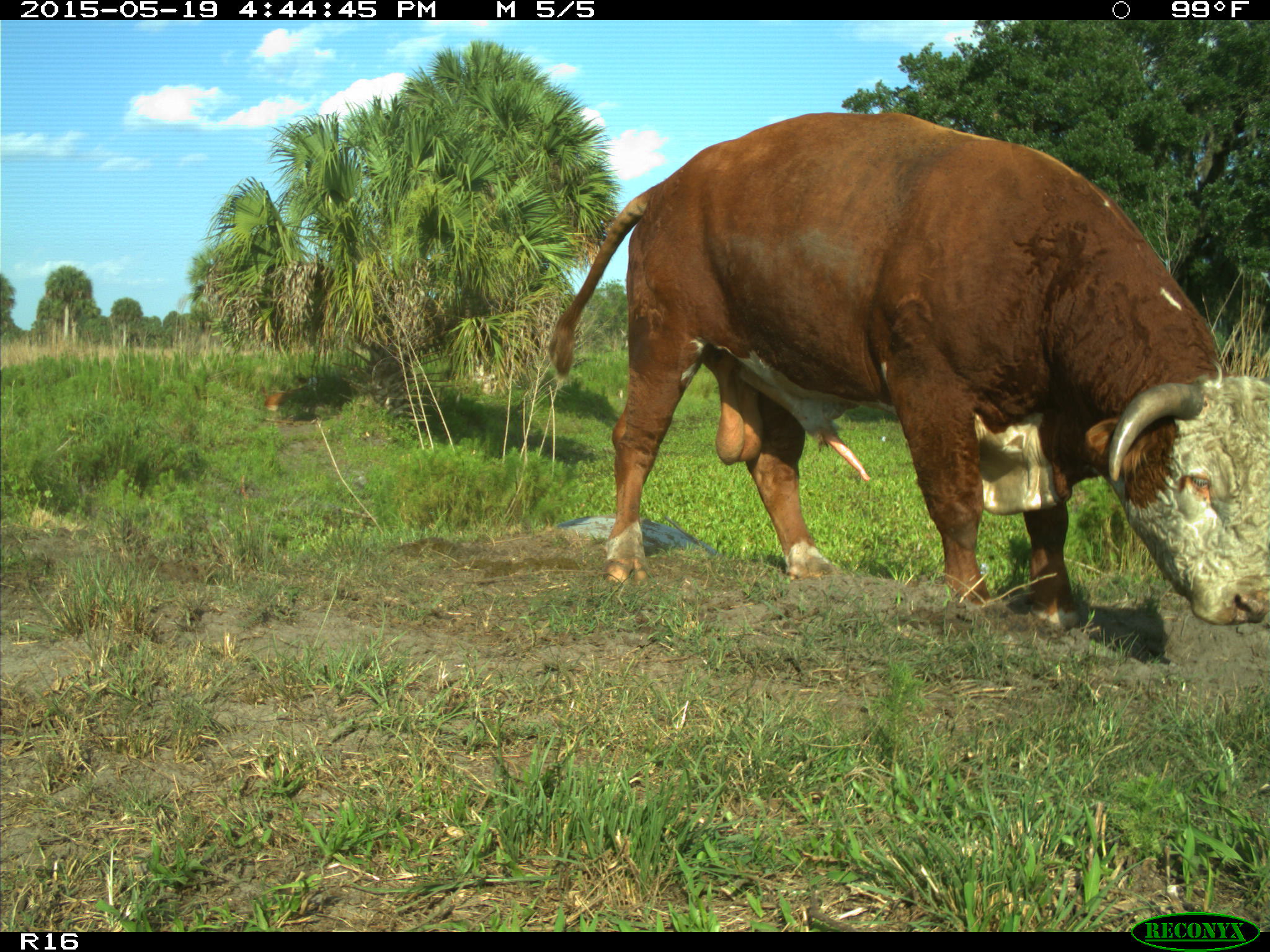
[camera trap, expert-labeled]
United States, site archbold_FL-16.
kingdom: Animalia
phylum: Chordata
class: Mammalia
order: Artiodactyla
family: Bovidae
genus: Bos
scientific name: Bos taurus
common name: domestic cow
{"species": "Bos taurus (domestic cow)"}